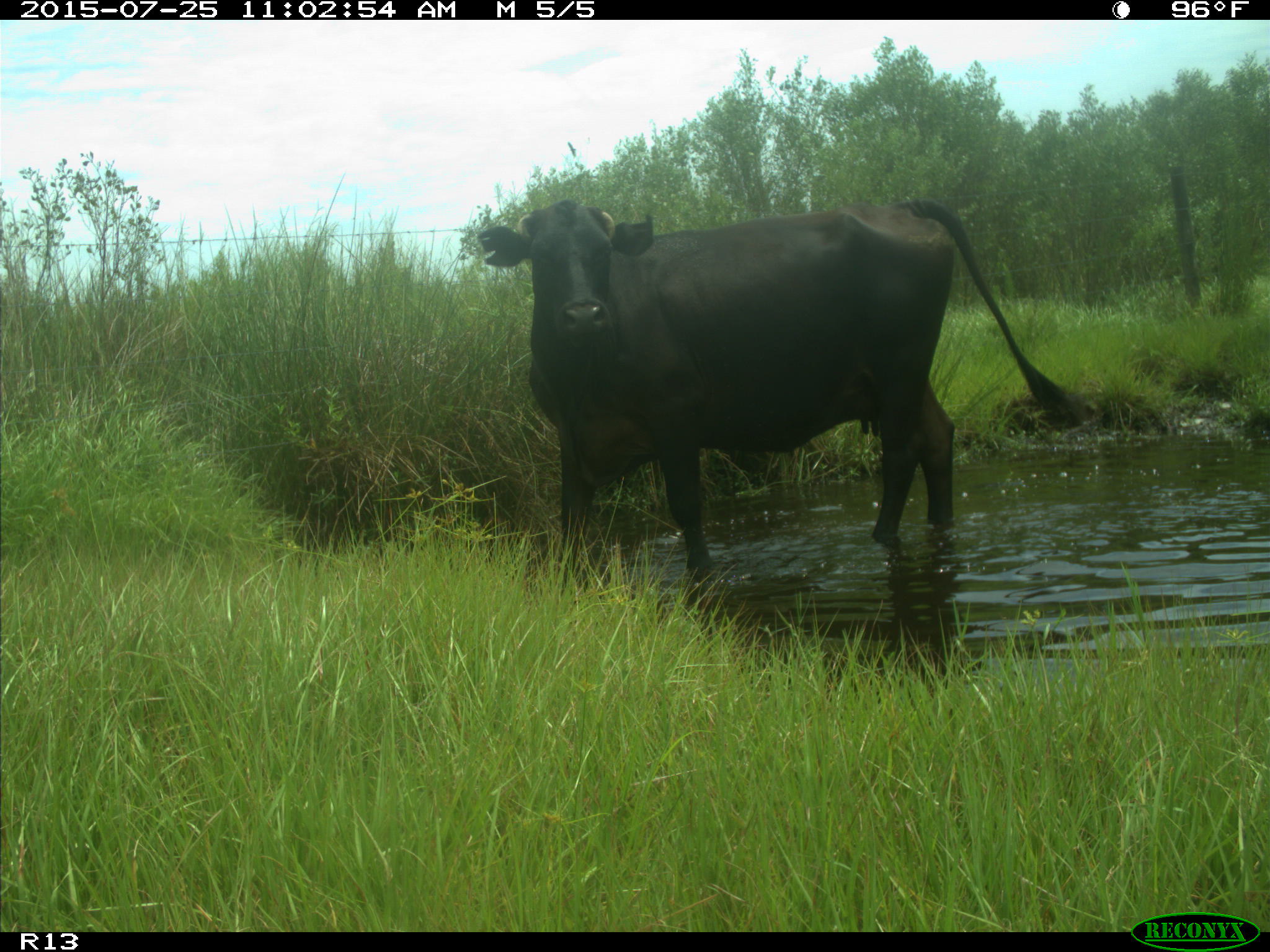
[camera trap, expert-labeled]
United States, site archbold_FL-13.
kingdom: Animalia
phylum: Chordata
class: Mammalia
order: Artiodactyla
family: Bovidae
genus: Bos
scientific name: Bos taurus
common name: domestic cow